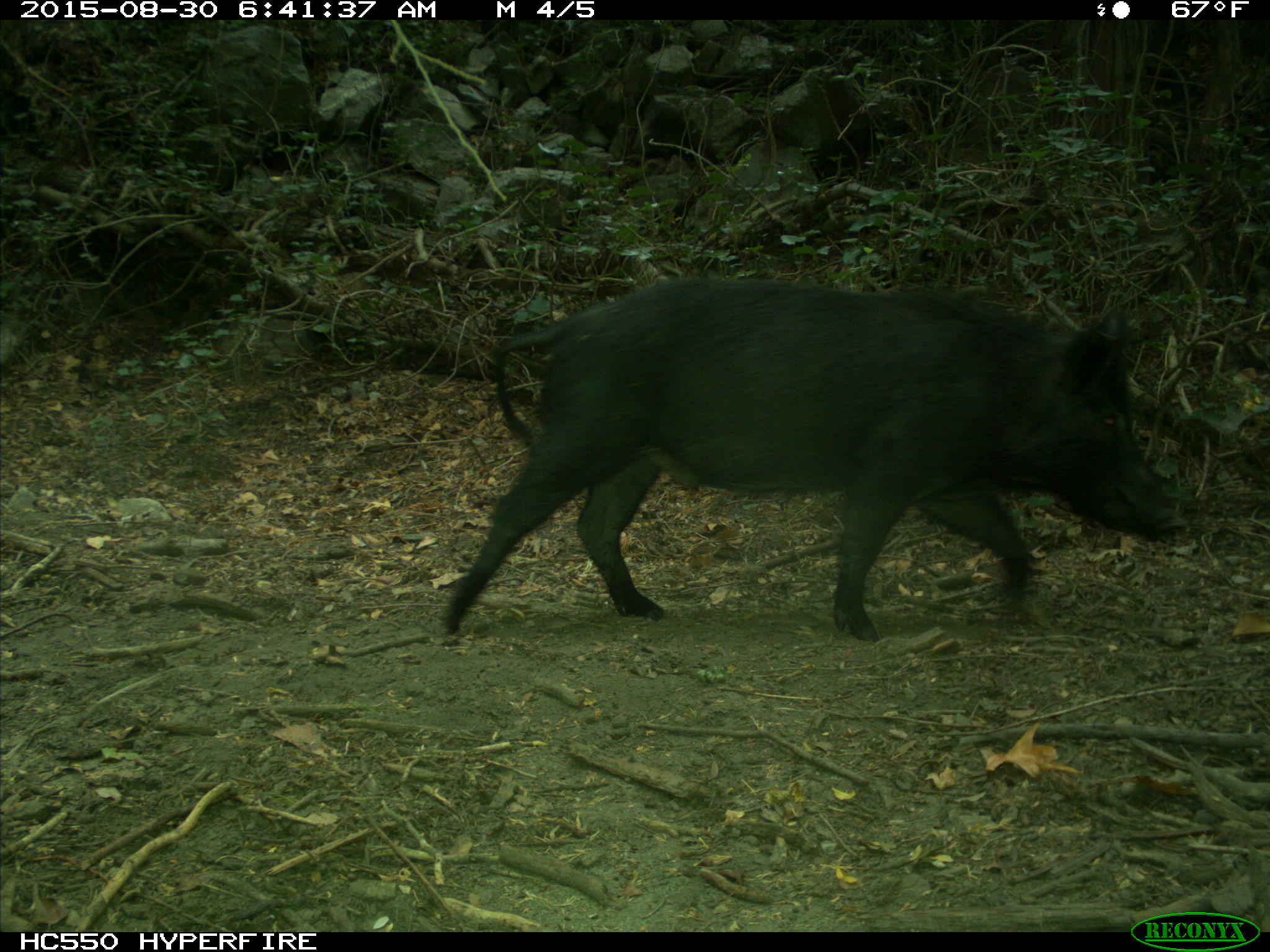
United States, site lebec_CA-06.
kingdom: Animalia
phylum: Chordata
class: Mammalia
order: Artiodactyla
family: Suidae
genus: Sus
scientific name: Sus scrofa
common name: wild boar